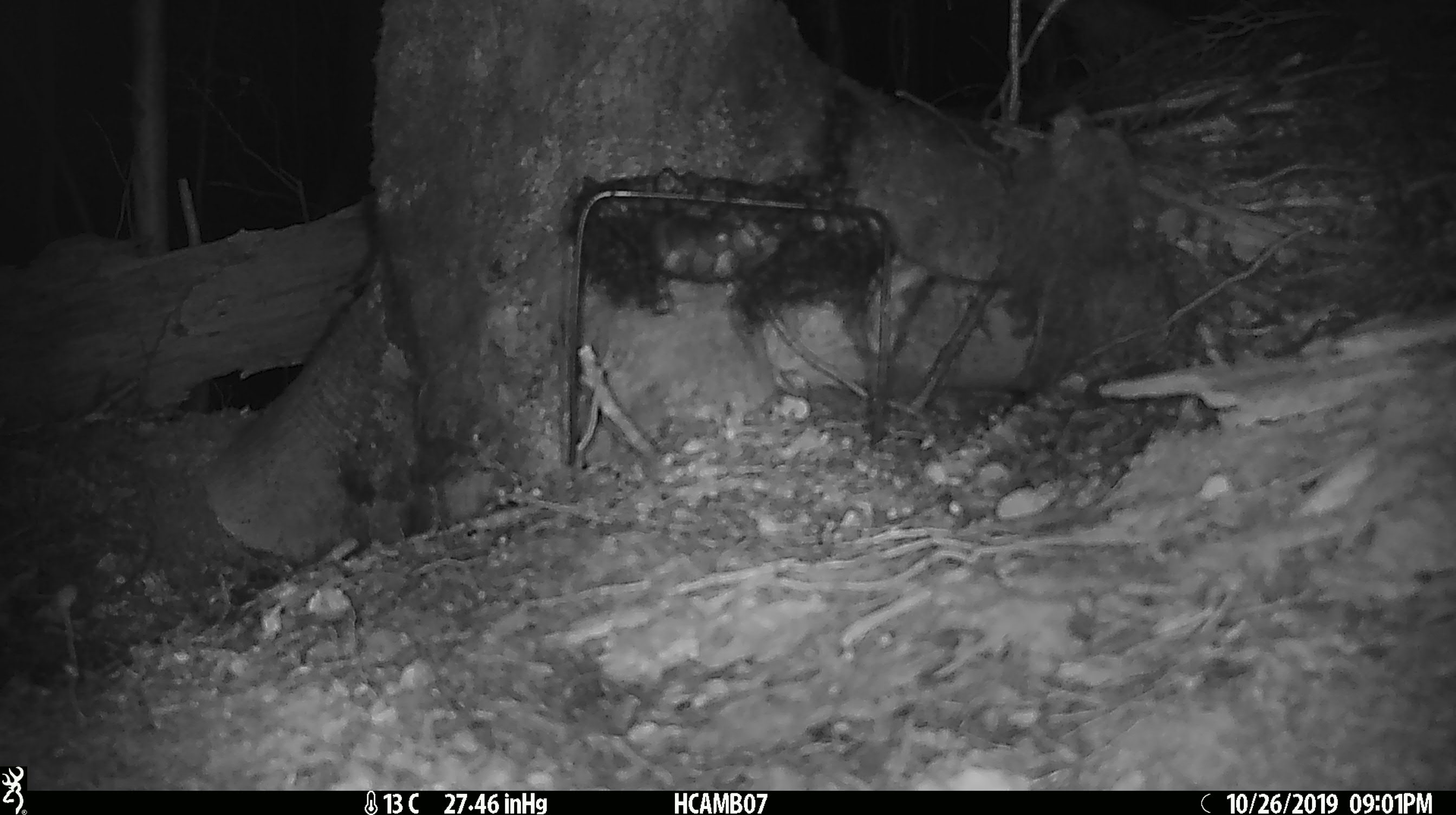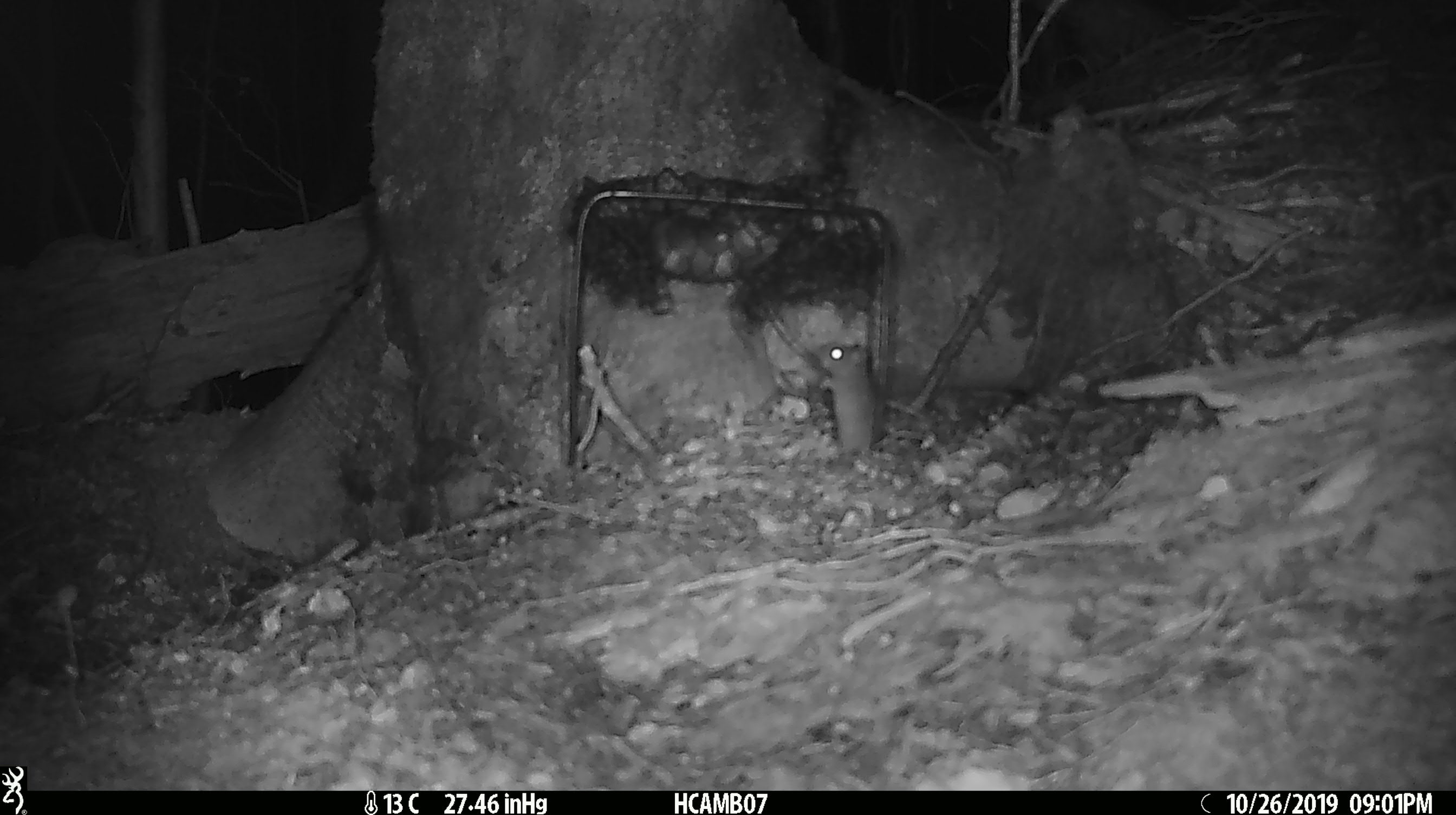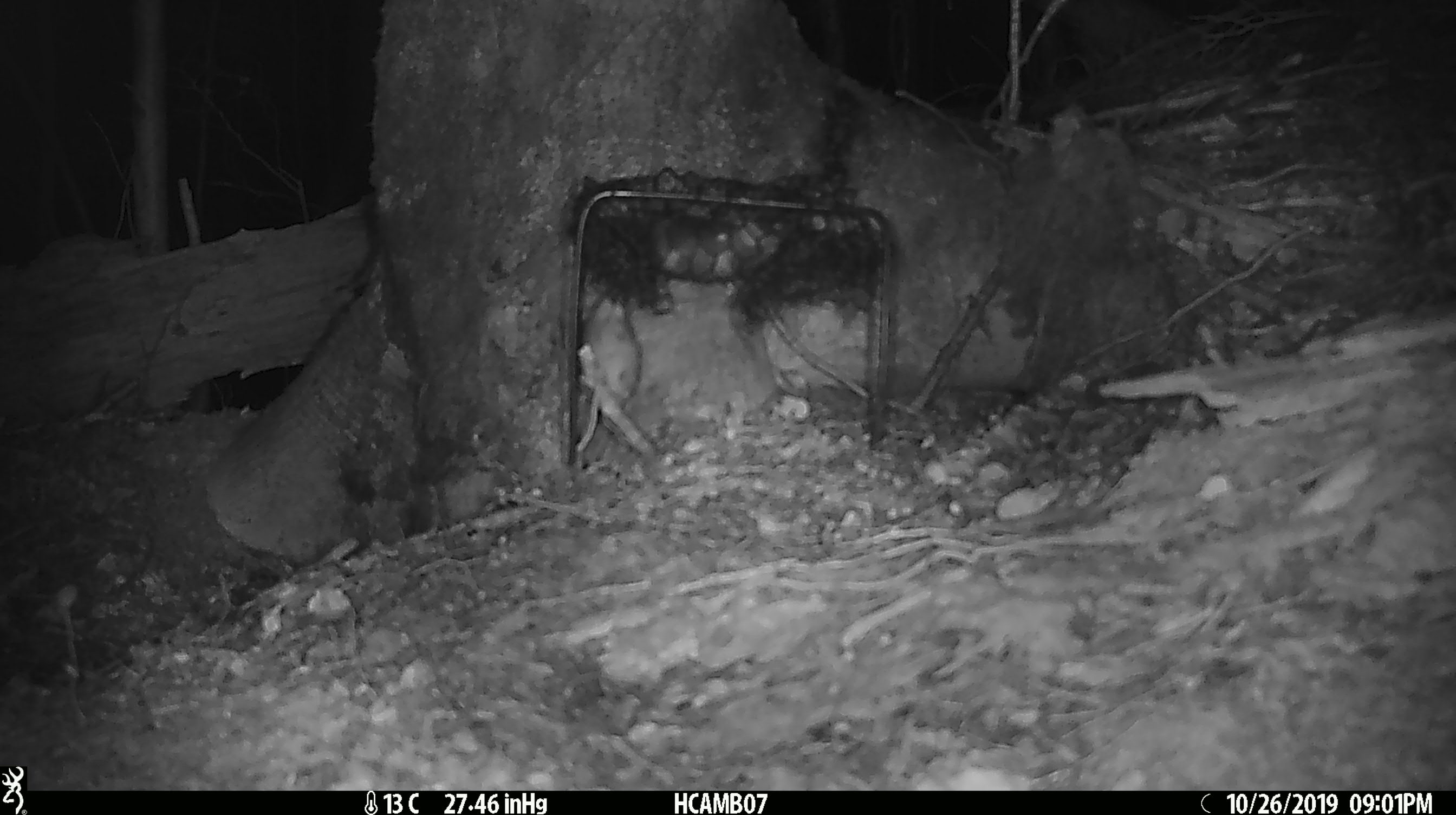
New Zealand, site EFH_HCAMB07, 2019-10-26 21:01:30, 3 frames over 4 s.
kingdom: Animalia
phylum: Chordata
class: Mammalia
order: Rodentia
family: Muridae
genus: Mus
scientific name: Mus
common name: mouse